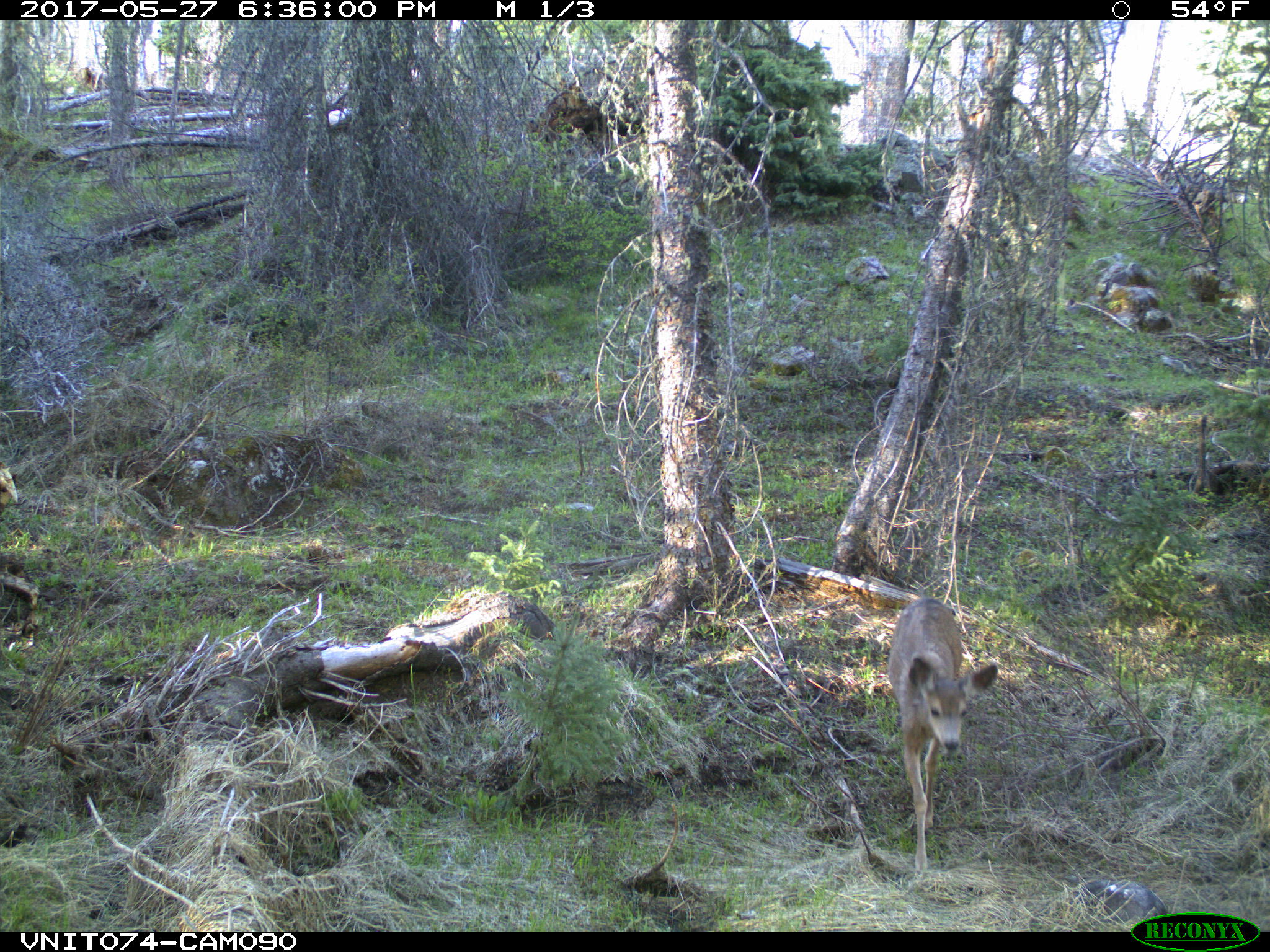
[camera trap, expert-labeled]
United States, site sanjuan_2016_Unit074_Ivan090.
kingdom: Animalia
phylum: Chordata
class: Mammalia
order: Artiodactyla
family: Cervidae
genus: Odocoileus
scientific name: Odocoileus hemionus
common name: mule deer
Odocoileus hemionus (mule deer).